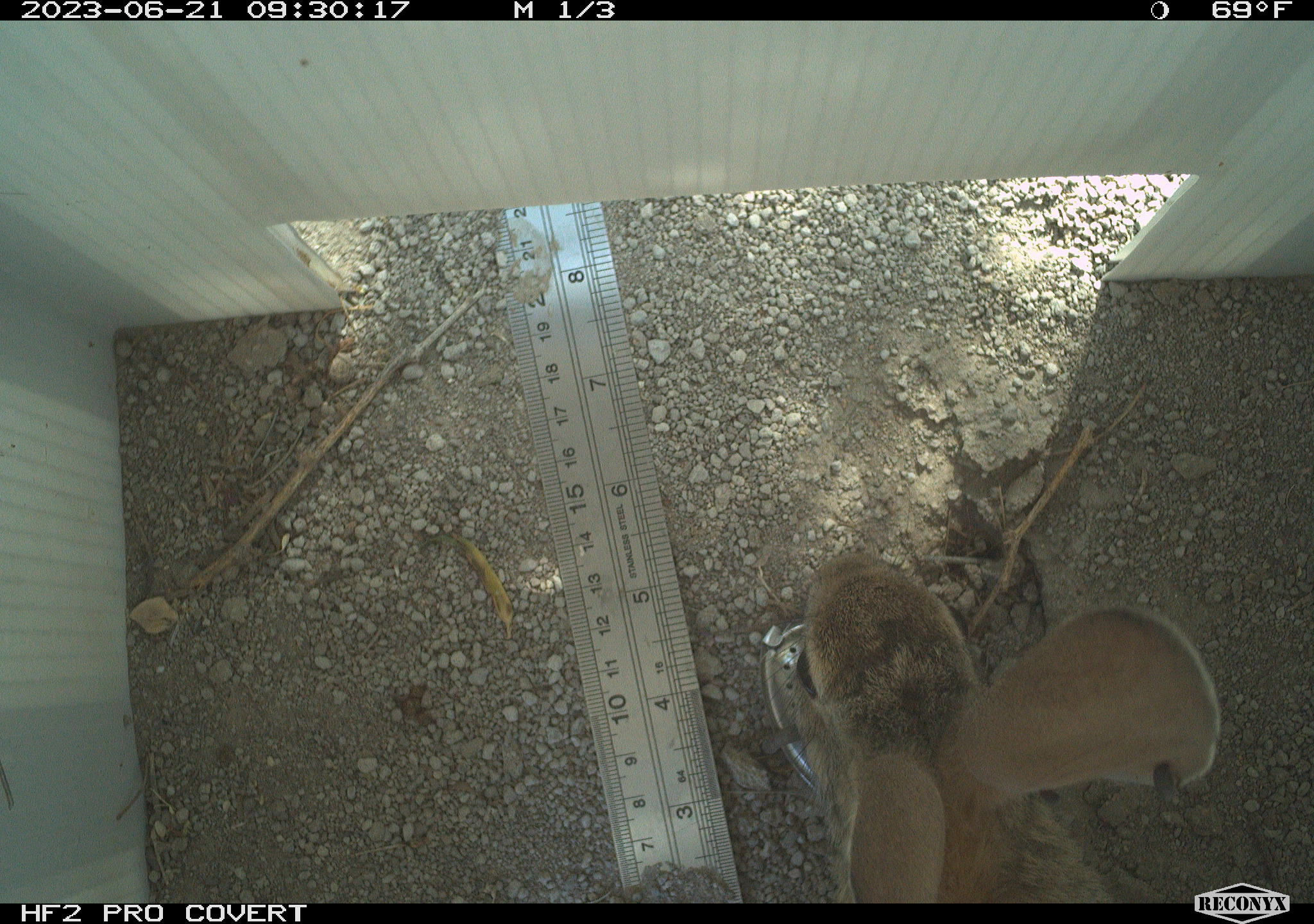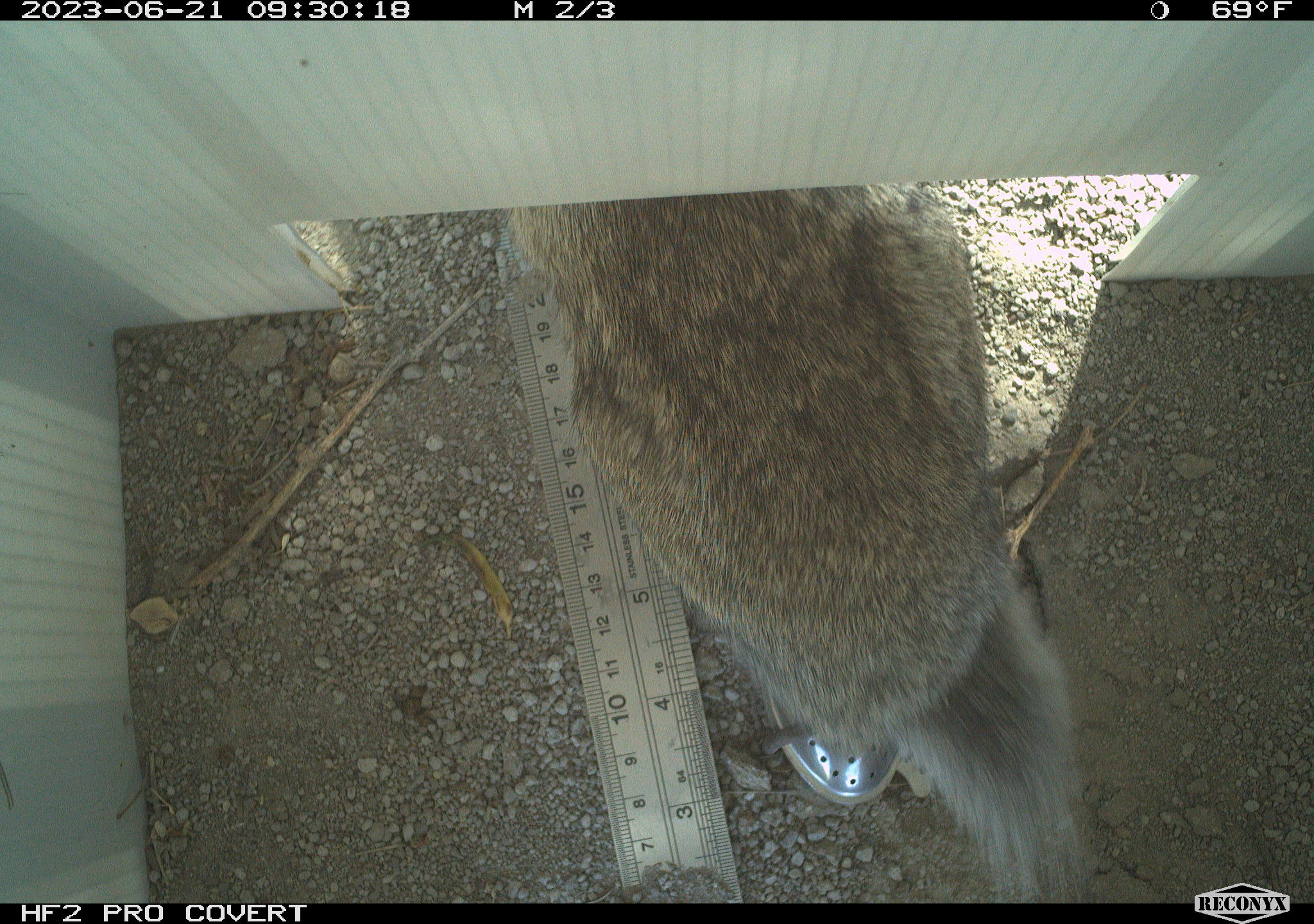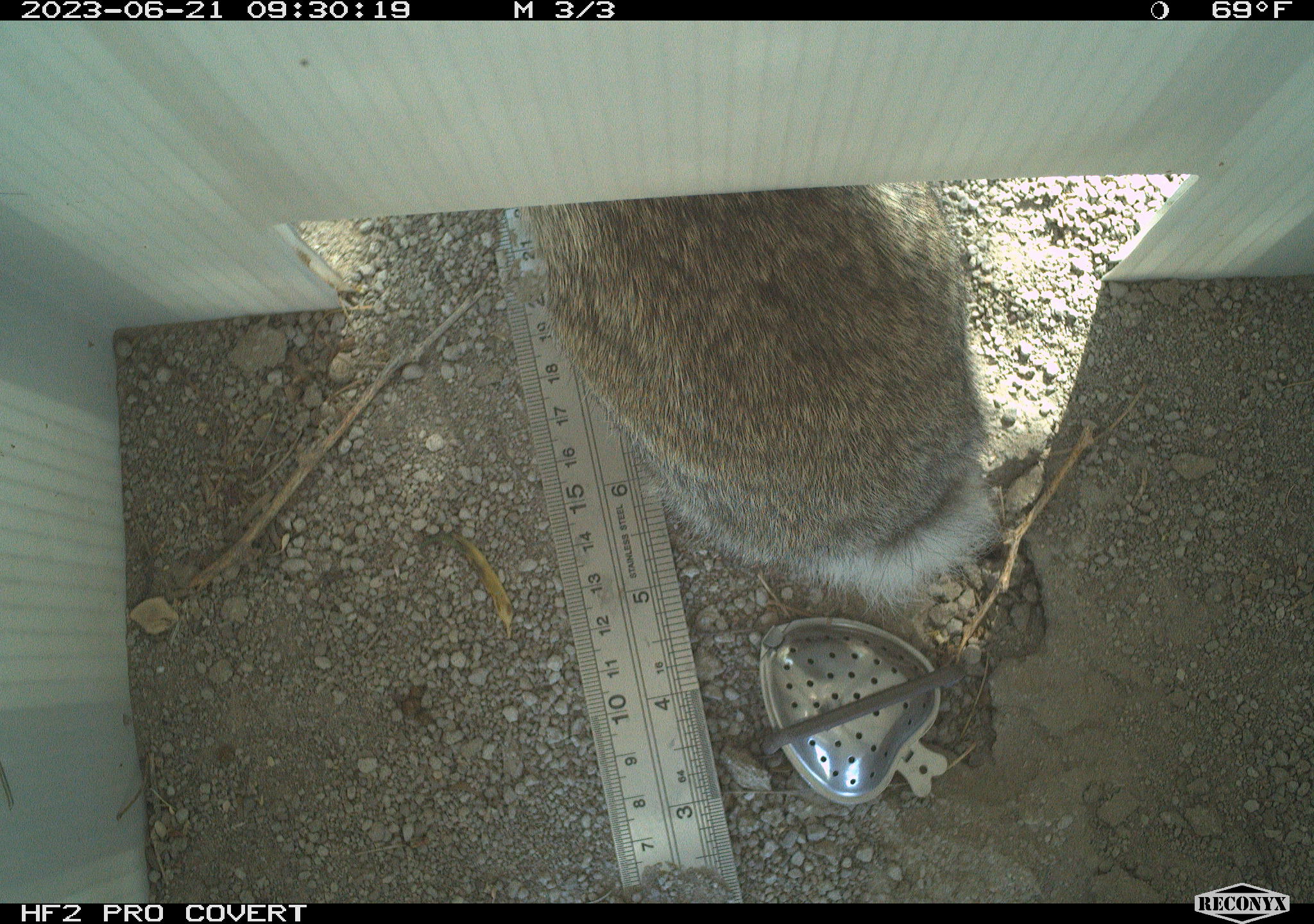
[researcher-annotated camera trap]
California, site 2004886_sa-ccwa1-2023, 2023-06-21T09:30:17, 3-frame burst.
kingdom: Animalia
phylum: Chordata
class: Mammalia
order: Lagomorpha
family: Leporidae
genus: Sylvilagus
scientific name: Sylvilagus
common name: cottontail rabbits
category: sylvilagus species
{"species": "sylvilagus species (cottontail rabbits) (Sylvilagus)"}